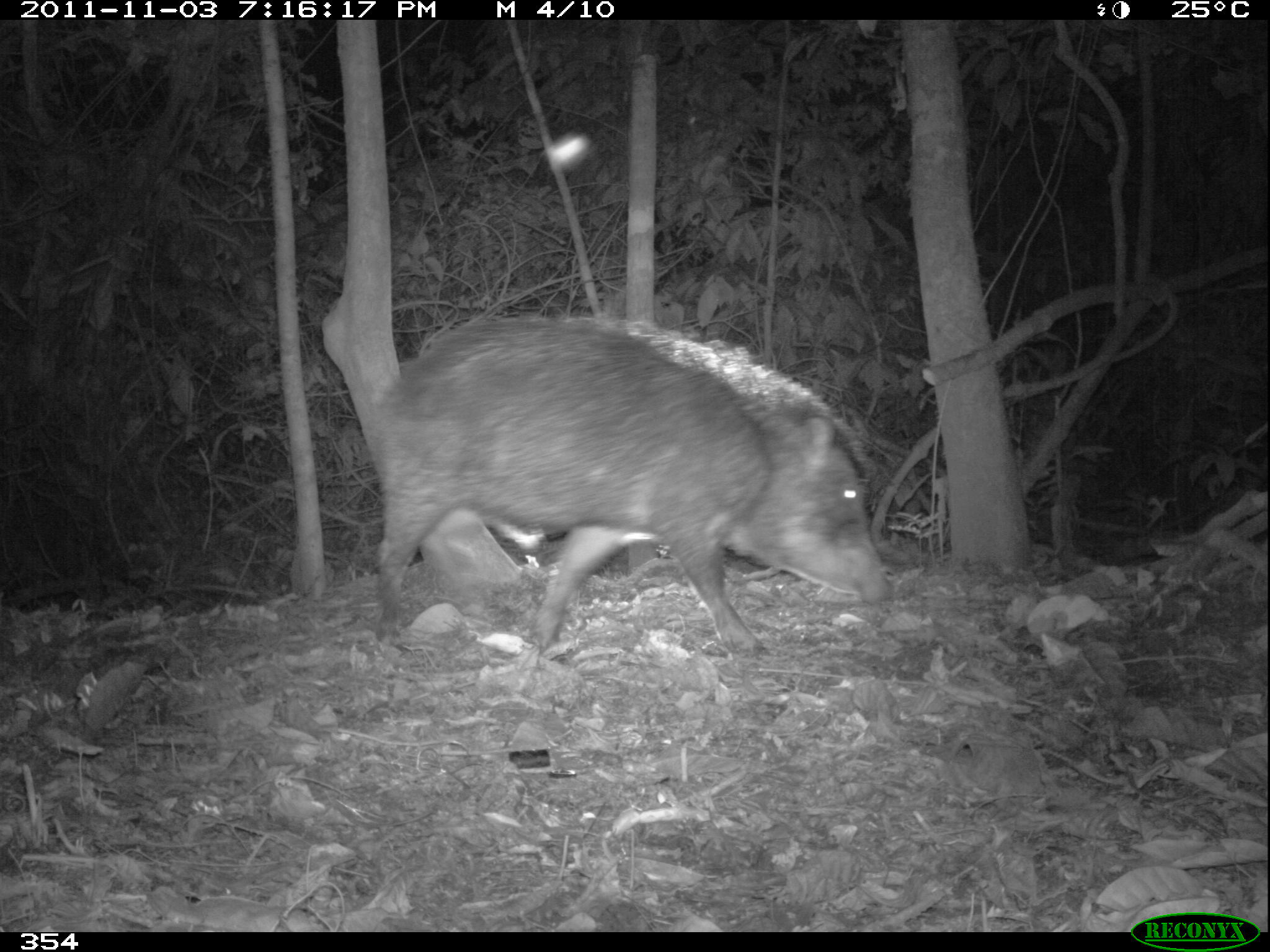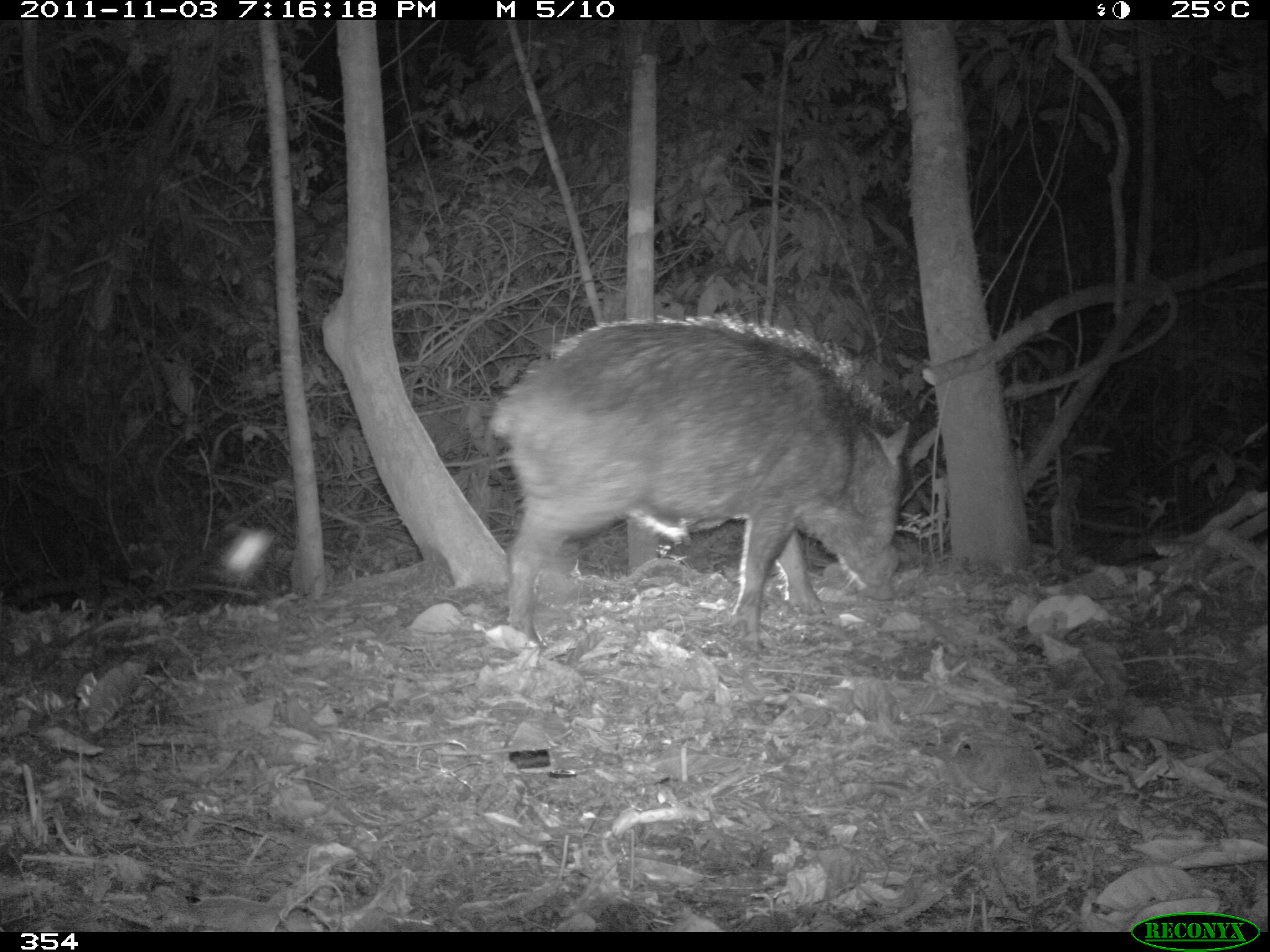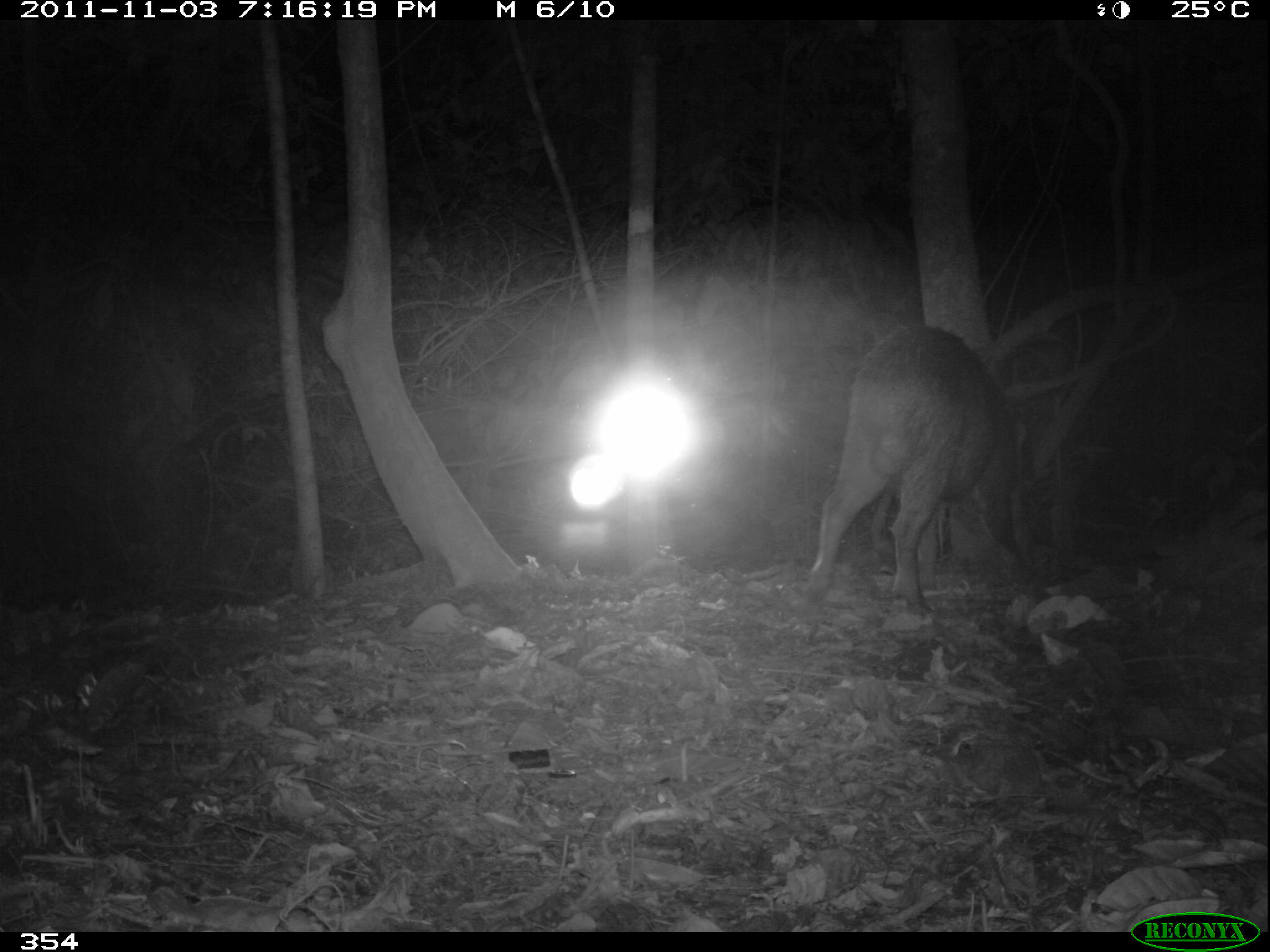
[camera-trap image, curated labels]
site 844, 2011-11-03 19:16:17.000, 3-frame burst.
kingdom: Animalia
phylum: Chordata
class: Mammalia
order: Artiodactyla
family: Tayassuidae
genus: Tayassu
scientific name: Tayassu pecari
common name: white-lipped peccary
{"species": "Tayassu pecari (white-lipped peccary)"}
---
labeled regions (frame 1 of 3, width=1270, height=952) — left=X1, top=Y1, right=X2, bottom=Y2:
tayassu pecari: left=369, top=312, right=891, bottom=655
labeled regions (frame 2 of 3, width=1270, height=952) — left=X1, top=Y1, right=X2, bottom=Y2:
tayassu pecari: left=489, top=312, right=912, bottom=651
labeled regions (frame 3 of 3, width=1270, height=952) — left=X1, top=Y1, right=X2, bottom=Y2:
tayassu pecari: left=805, top=320, right=1002, bottom=612